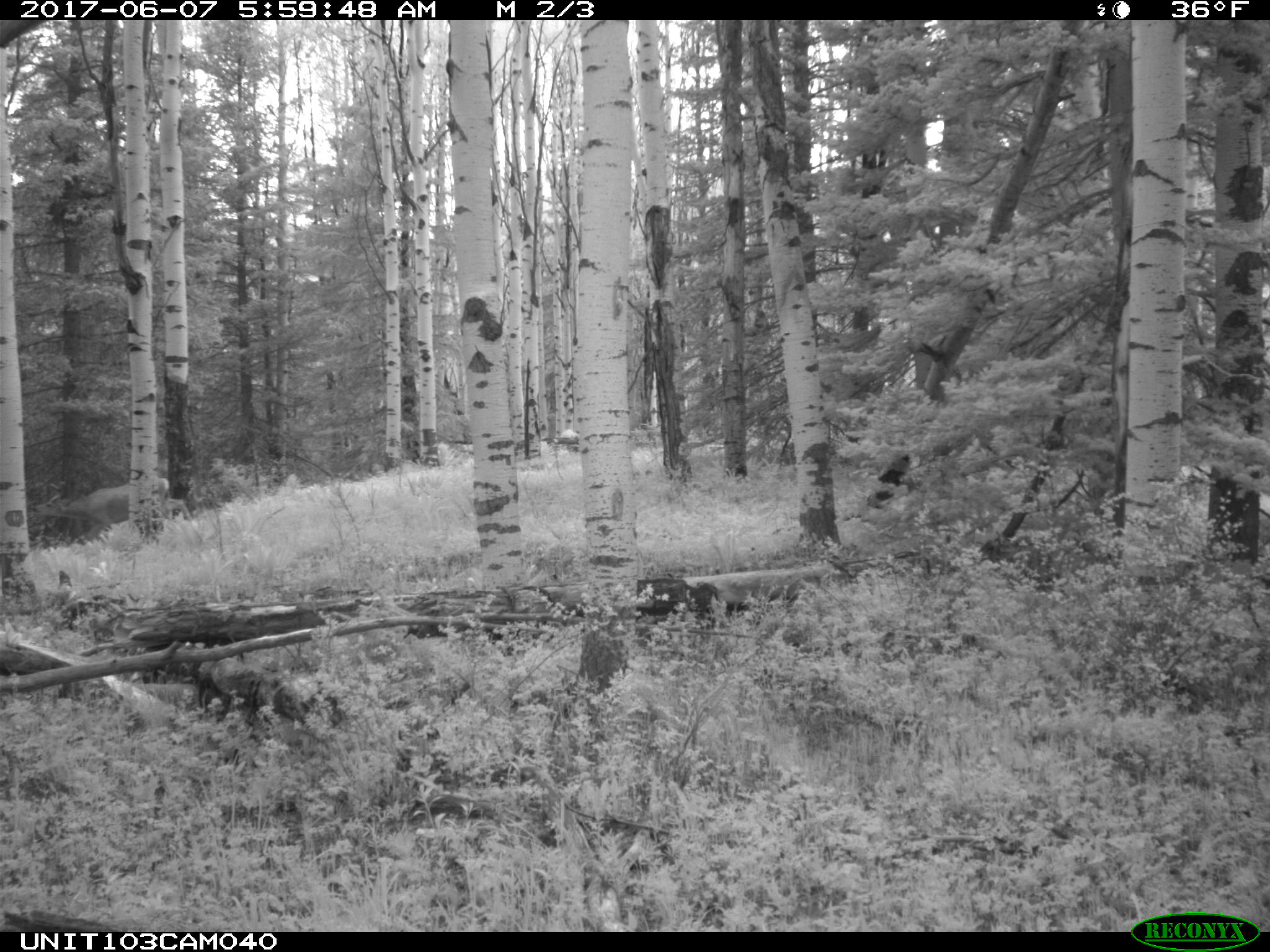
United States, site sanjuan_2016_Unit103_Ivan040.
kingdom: Animalia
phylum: Chordata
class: Mammalia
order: Artiodactyla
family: Cervidae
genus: Odocoileus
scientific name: Odocoileus hemionus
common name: mule deer